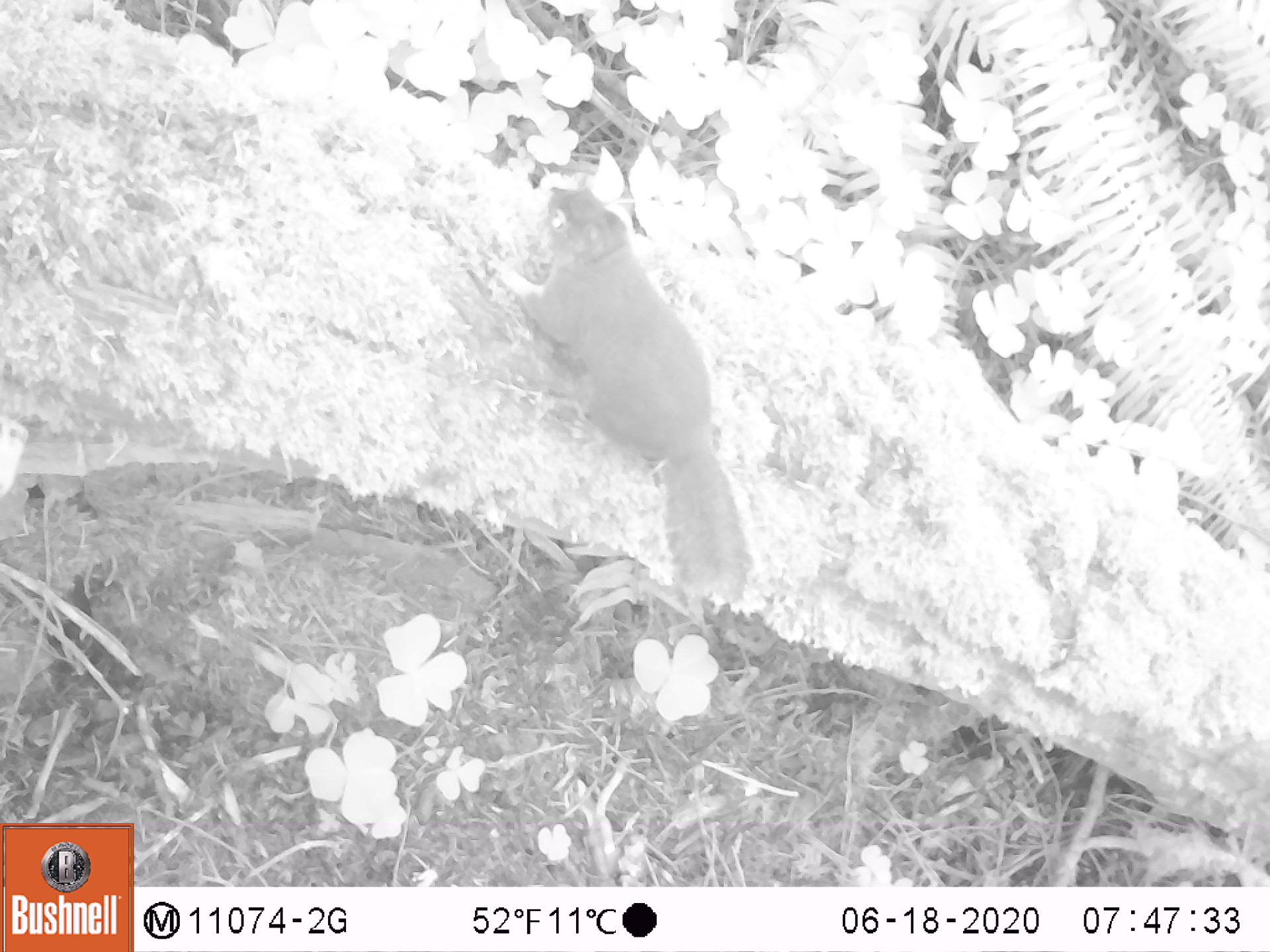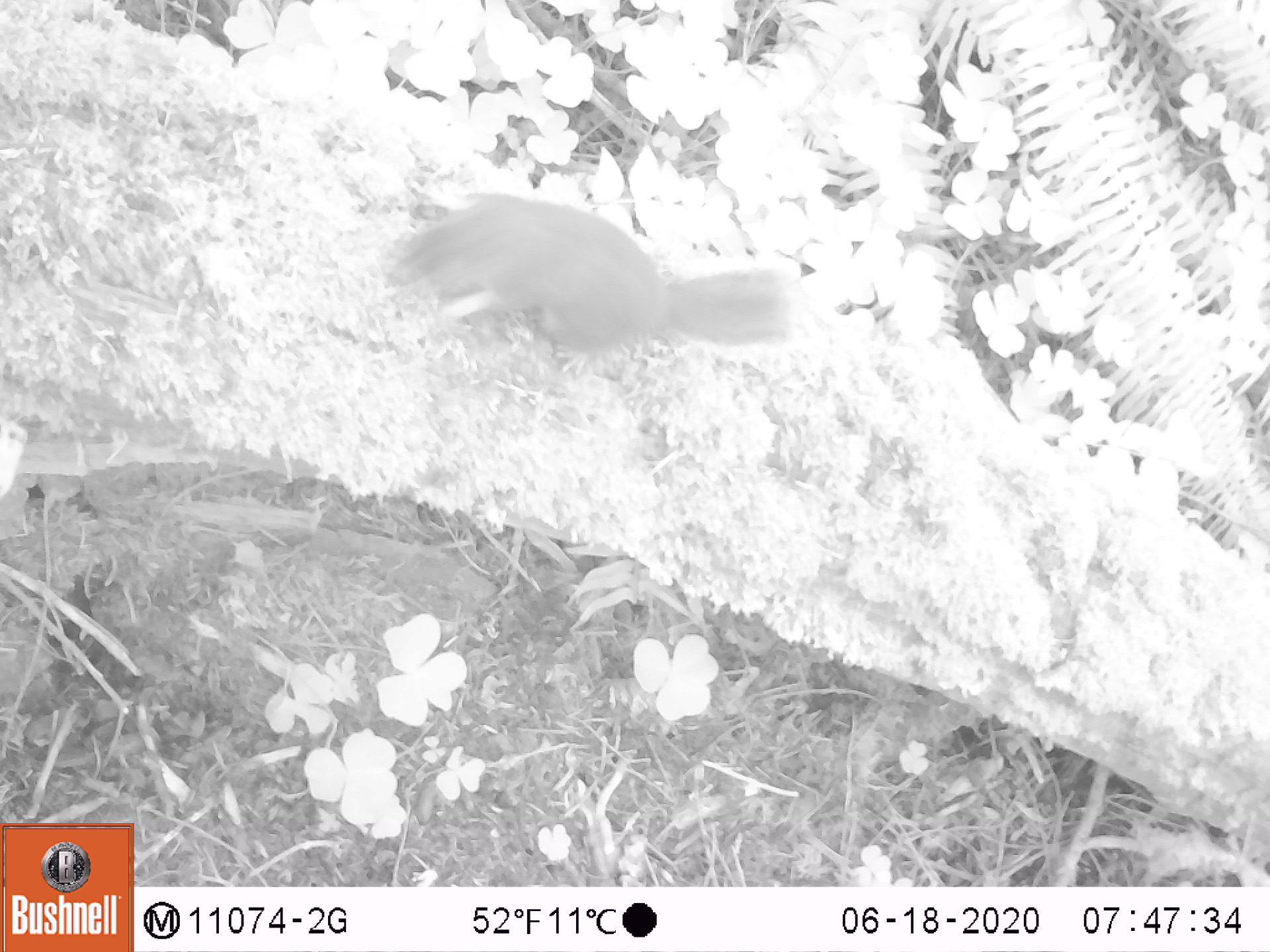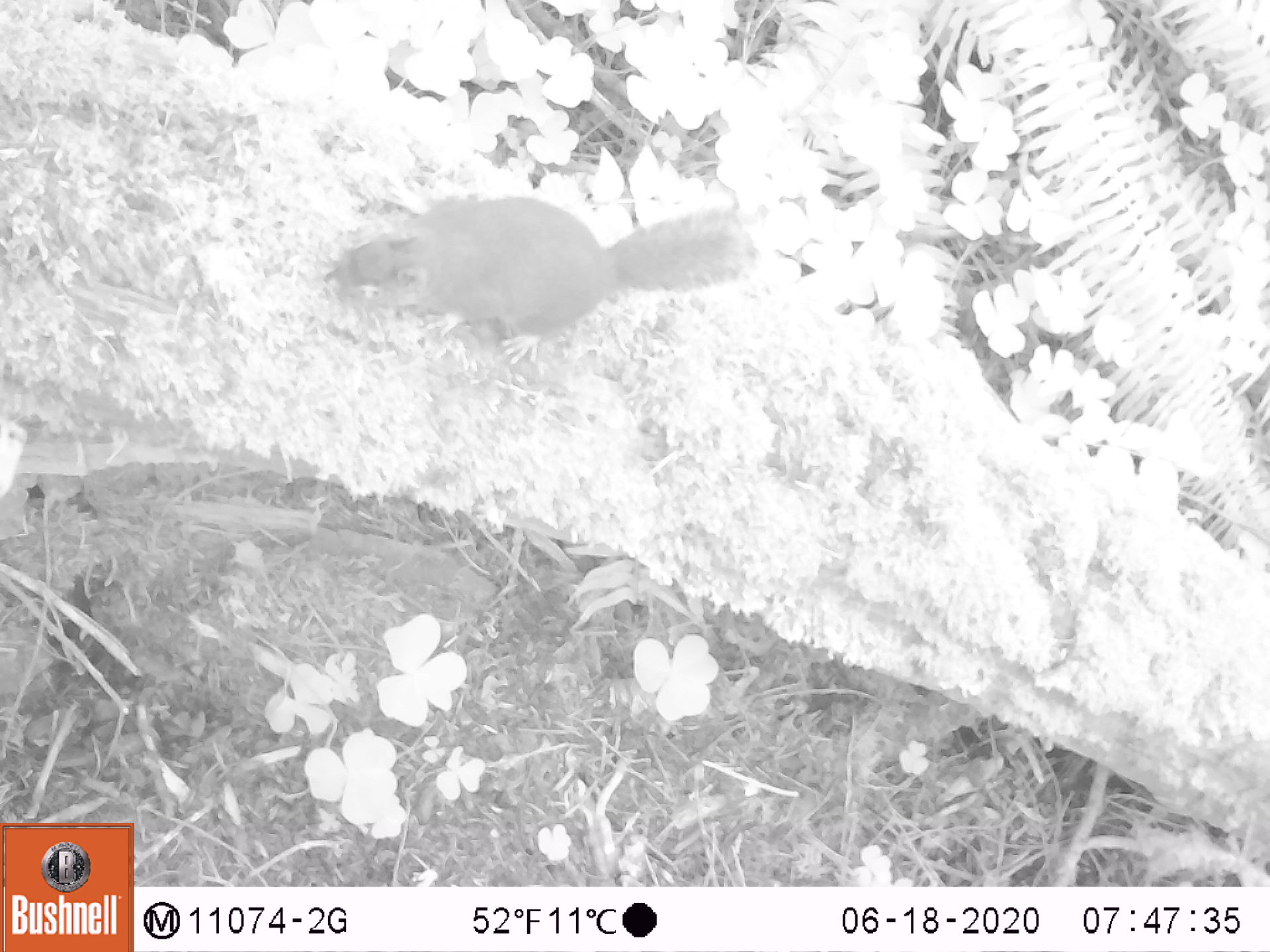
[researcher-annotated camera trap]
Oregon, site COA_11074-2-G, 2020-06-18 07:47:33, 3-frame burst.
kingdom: Animalia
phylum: Chordata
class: Mammalia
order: Rodentia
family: Sciuridae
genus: Tamiasciurus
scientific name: Tamiasciurus douglasii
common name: douglas squirrel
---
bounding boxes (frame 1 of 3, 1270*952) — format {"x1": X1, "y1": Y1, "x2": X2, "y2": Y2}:
douglas squirrel: {"x1": 512, "y1": 174, "x2": 747, "y2": 602}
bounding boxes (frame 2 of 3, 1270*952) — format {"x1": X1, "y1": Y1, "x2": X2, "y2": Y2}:
douglas squirrel: {"x1": 384, "y1": 179, "x2": 791, "y2": 371}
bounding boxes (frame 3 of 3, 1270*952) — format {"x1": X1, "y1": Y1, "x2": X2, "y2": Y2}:
douglas squirrel: {"x1": 311, "y1": 204, "x2": 755, "y2": 357}